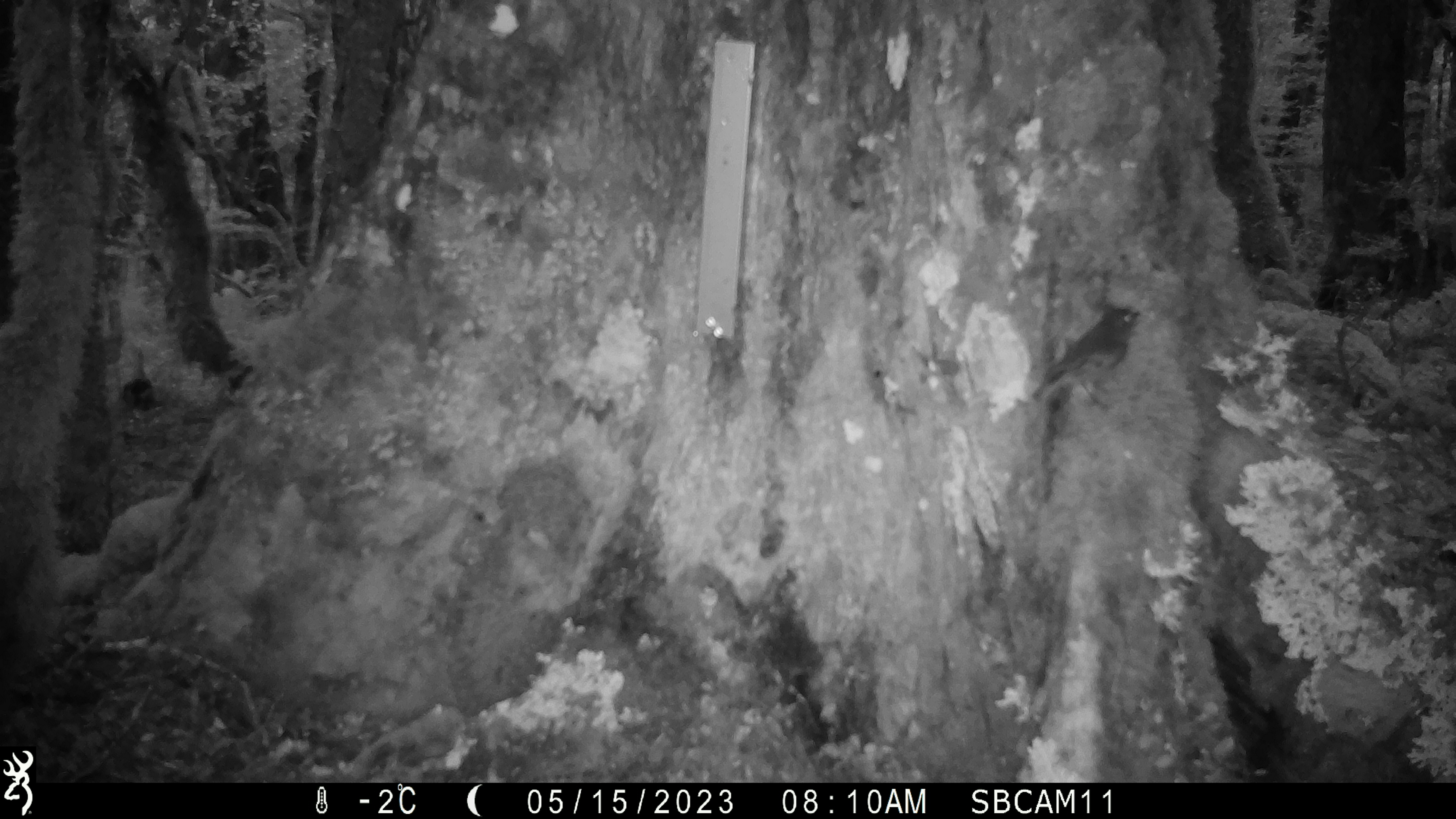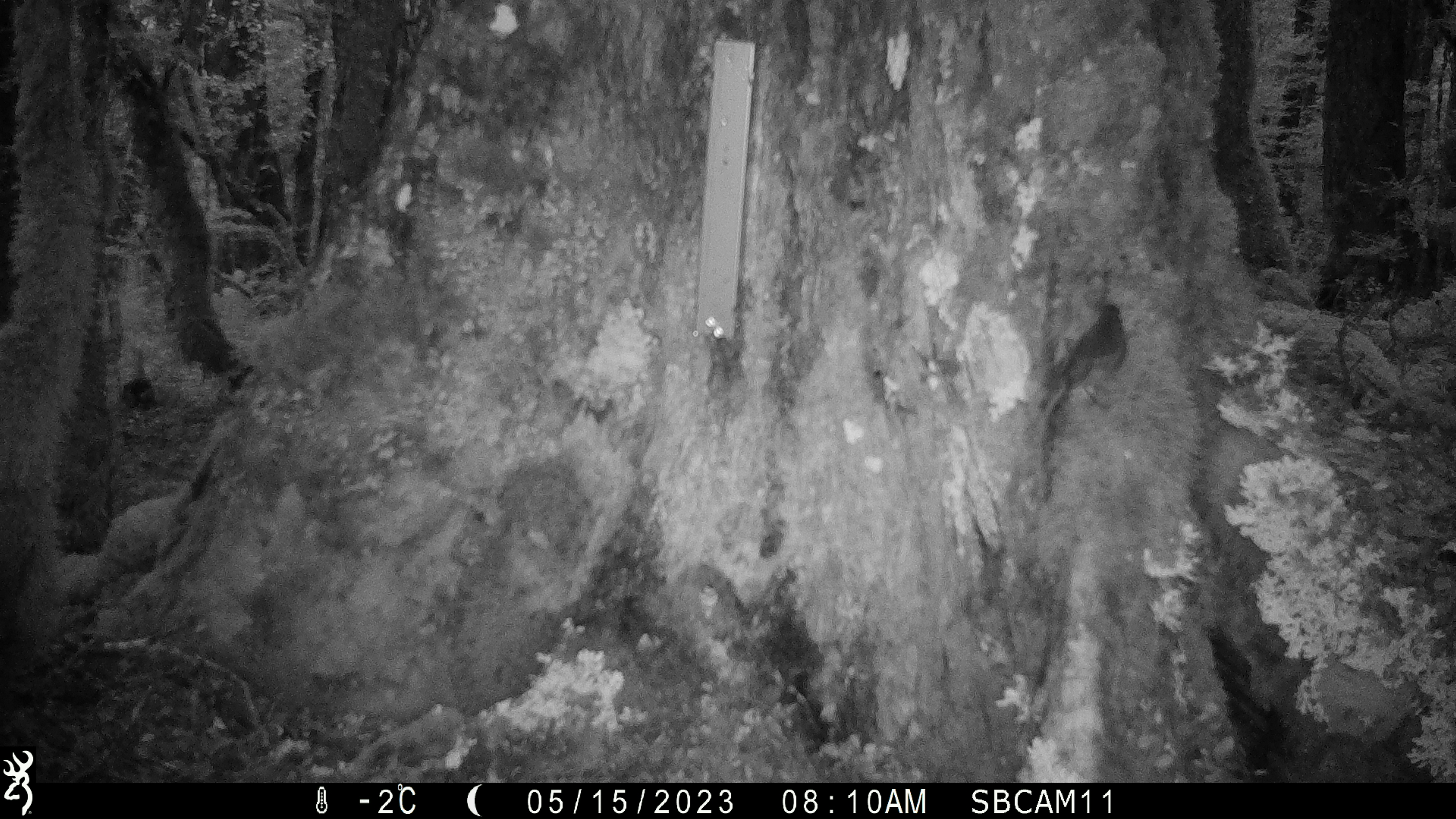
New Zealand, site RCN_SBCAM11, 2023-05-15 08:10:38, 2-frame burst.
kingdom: Animalia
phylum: Chordata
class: Aves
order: Passeriformes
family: Petroicidae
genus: Petroica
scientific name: Petroica australis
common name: new zealand robin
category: robin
Robin (new zealand robin) (Petroica australis).